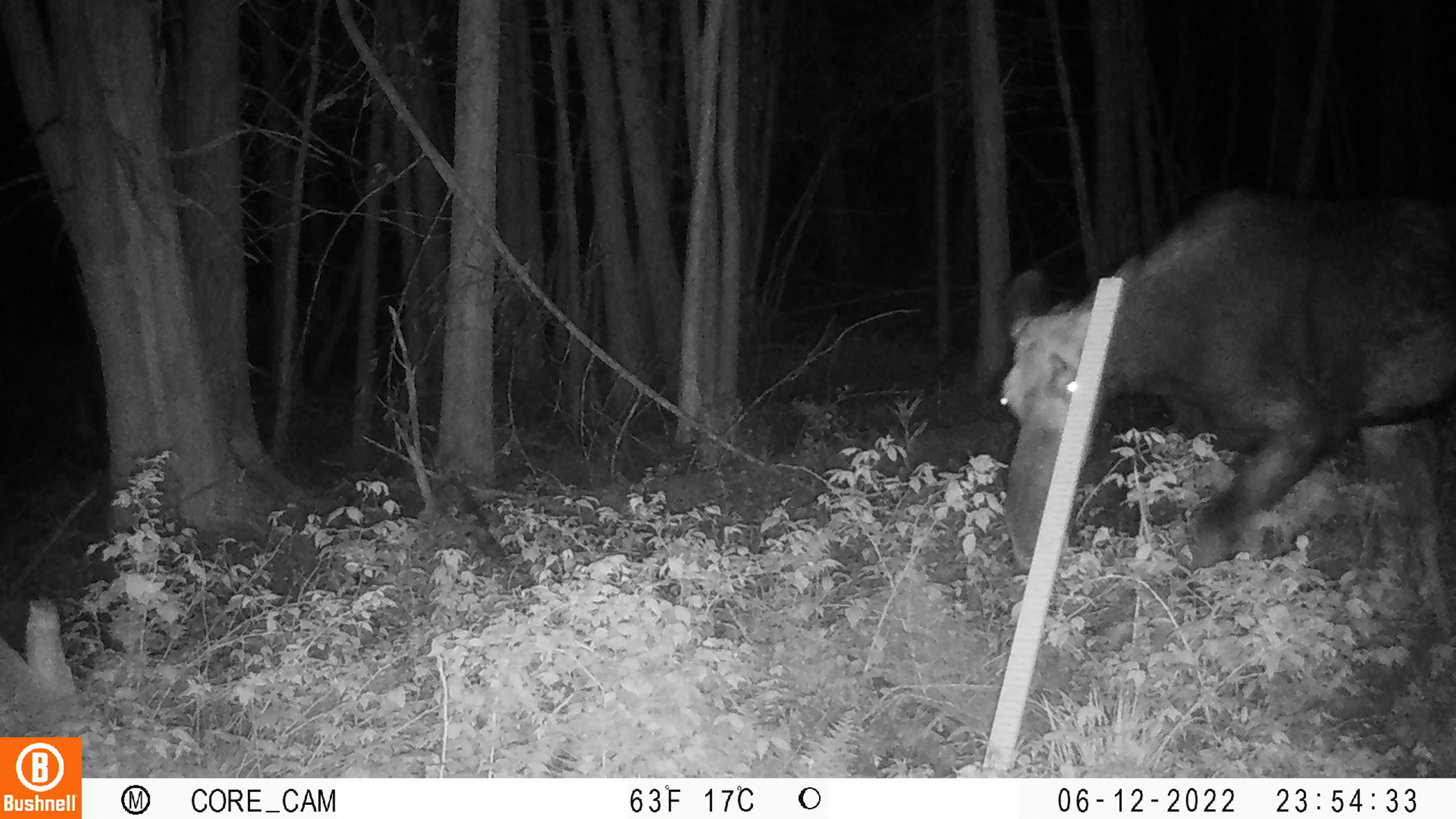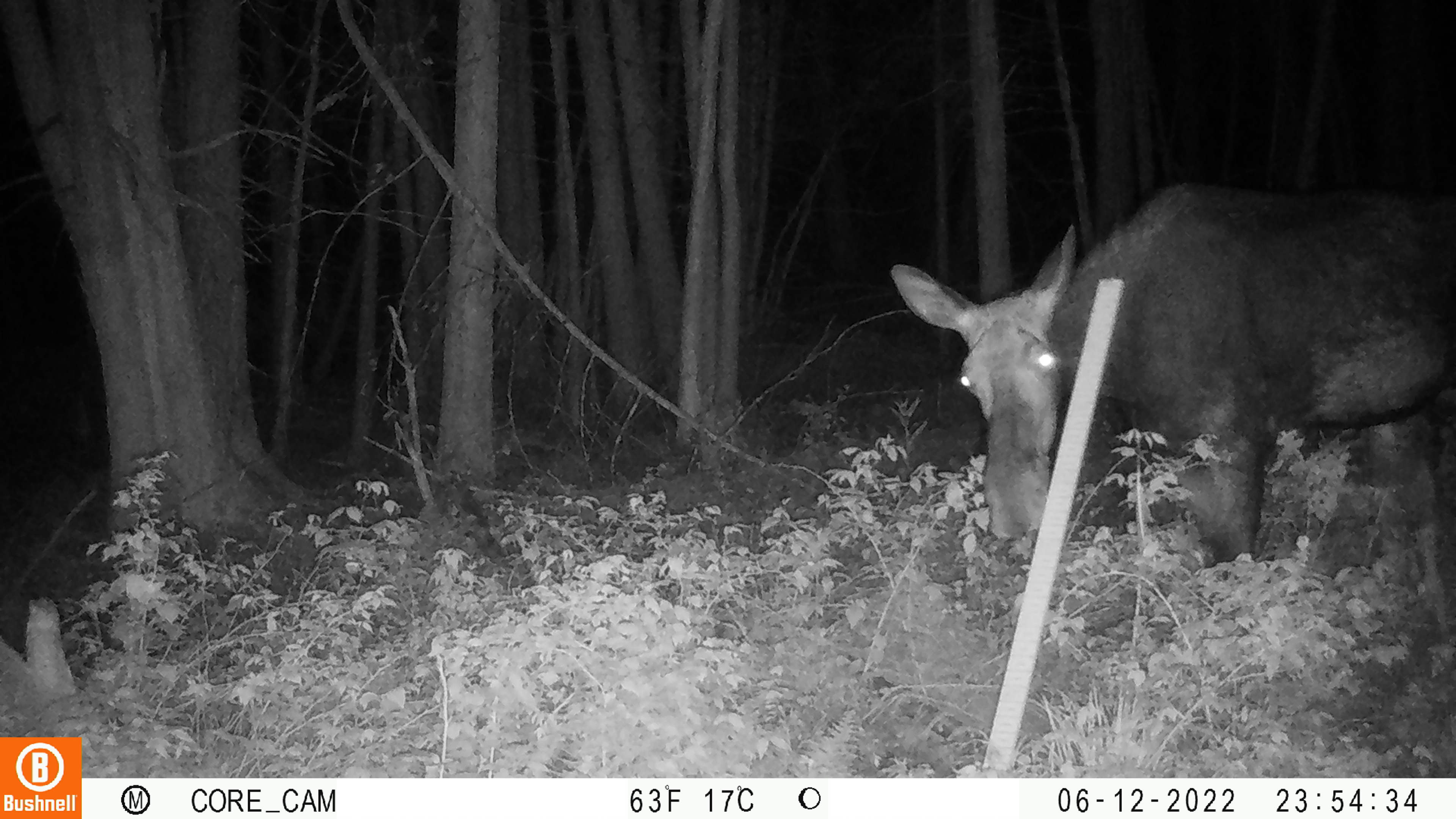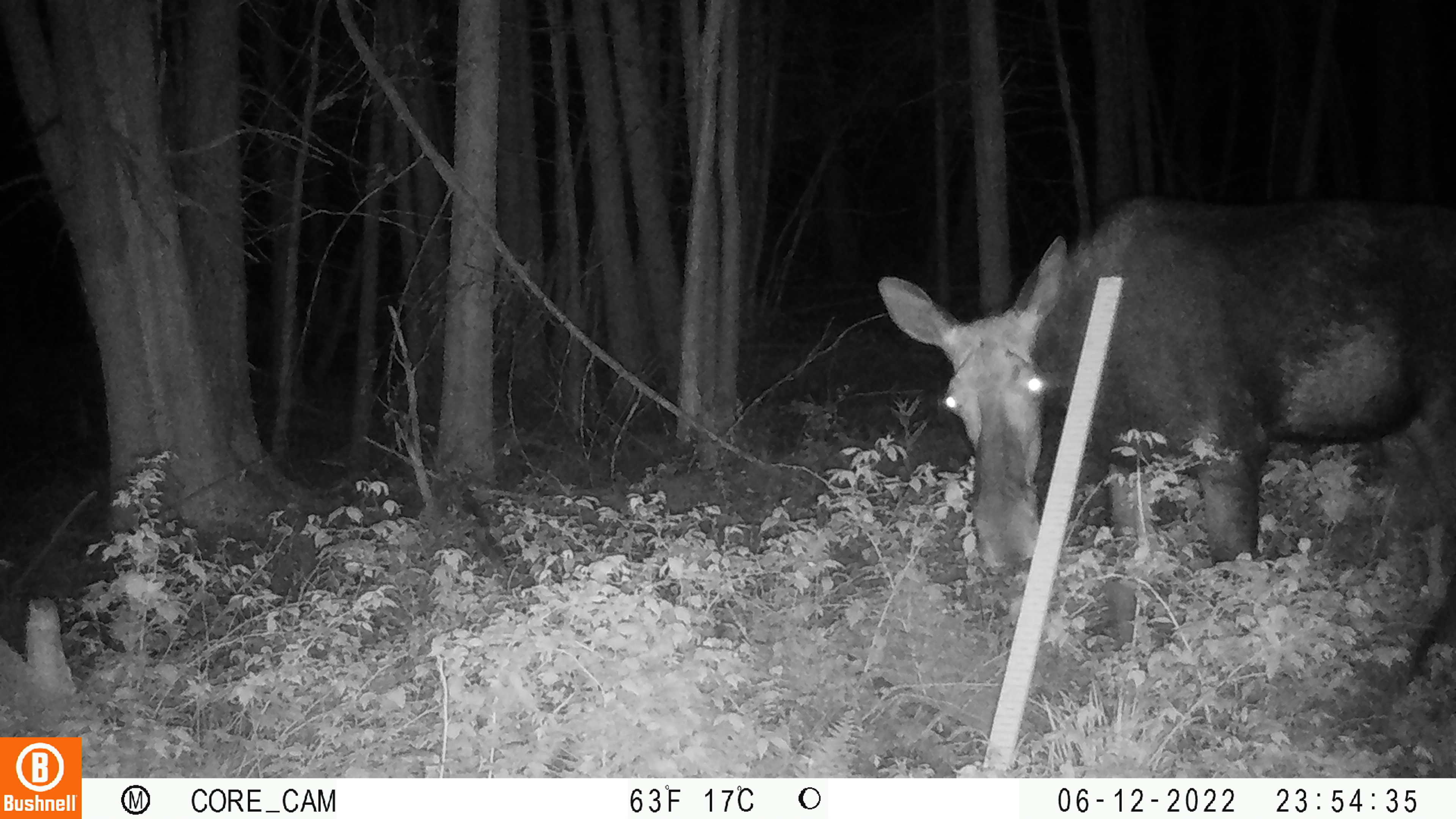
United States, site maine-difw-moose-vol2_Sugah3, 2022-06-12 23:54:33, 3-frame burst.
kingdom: Animalia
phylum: Chordata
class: Mammalia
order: Artiodactyla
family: Cervidae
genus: Alces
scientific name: Alces alces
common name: moose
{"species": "moose (Alces alces)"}